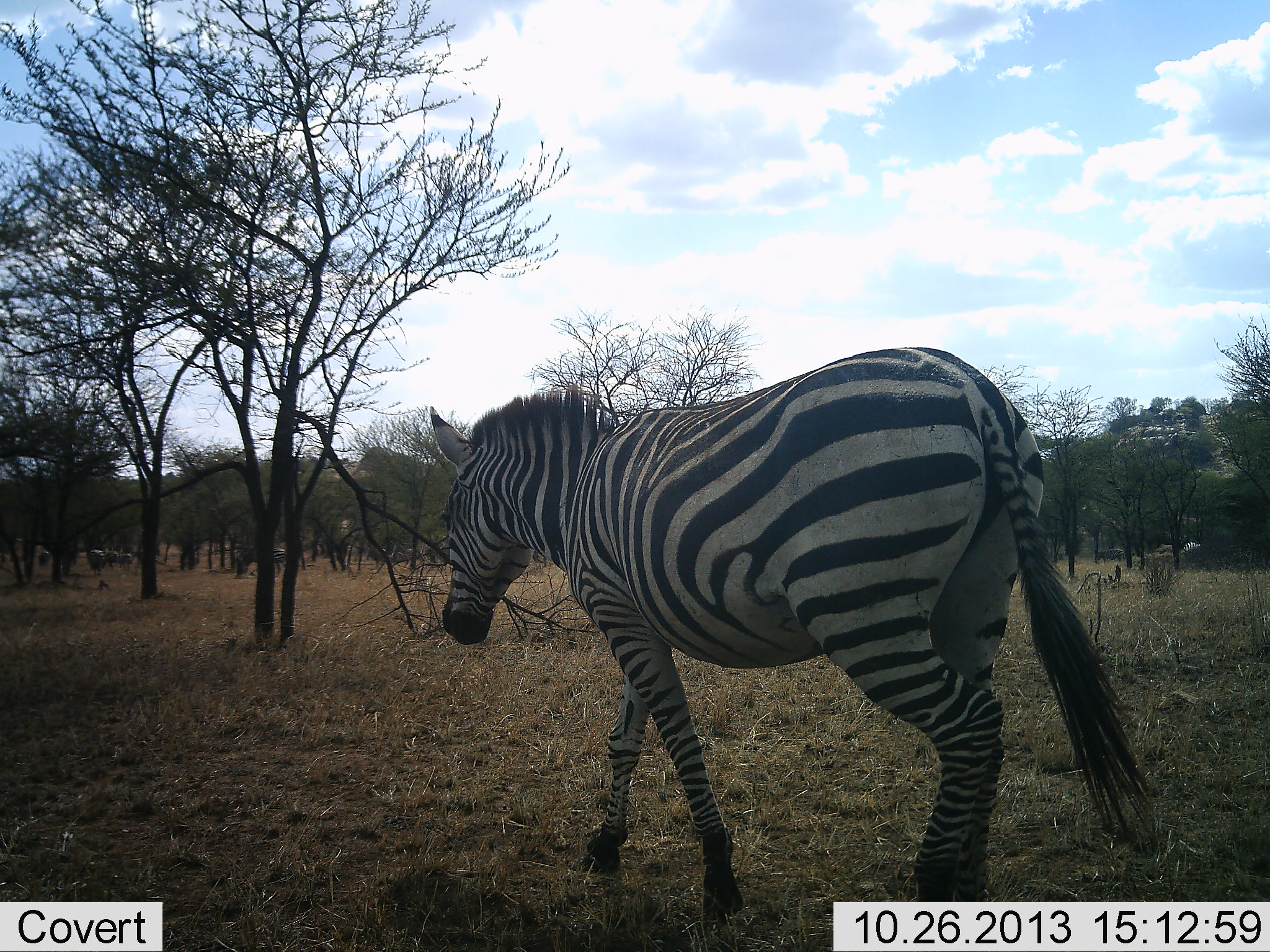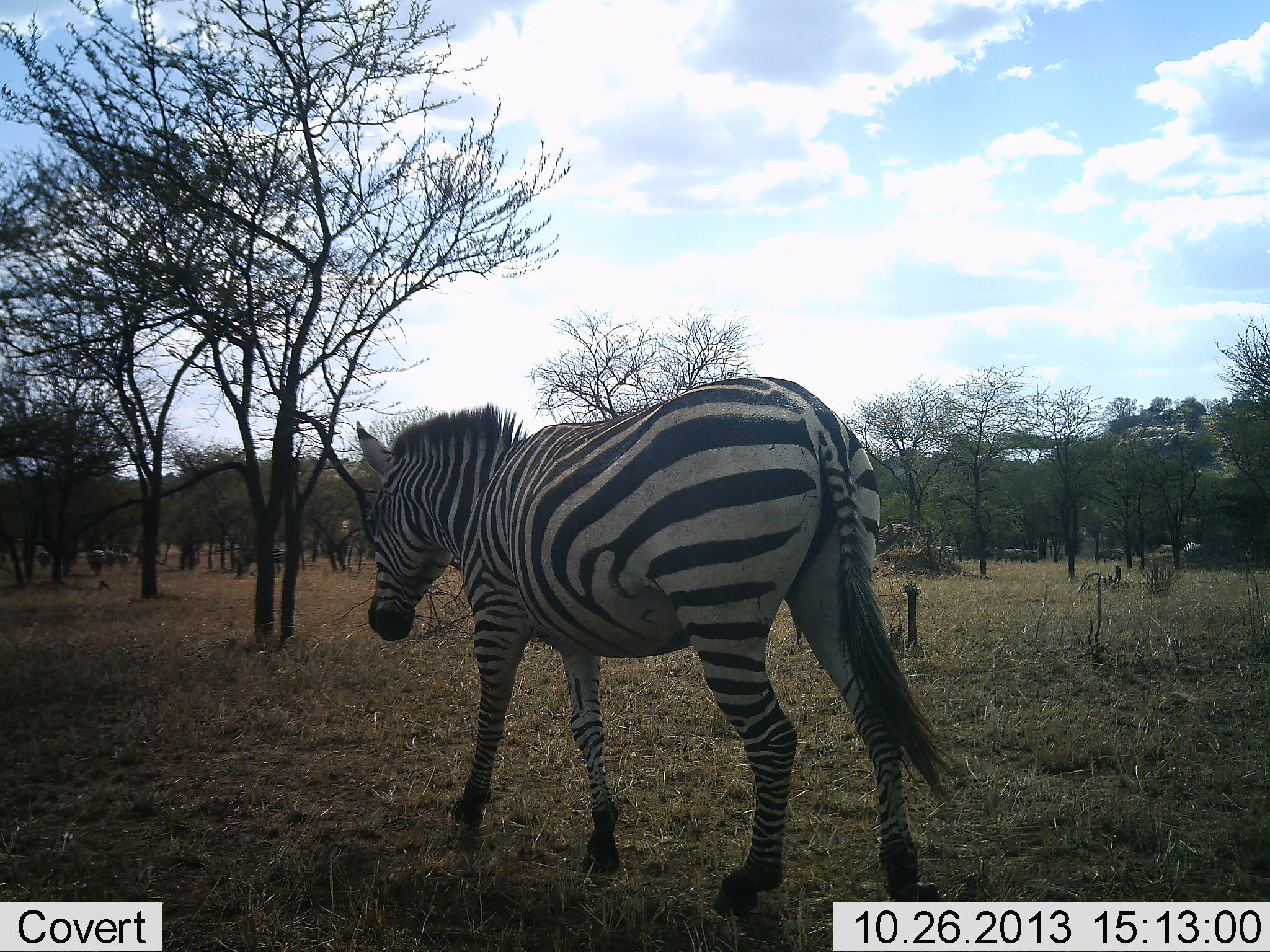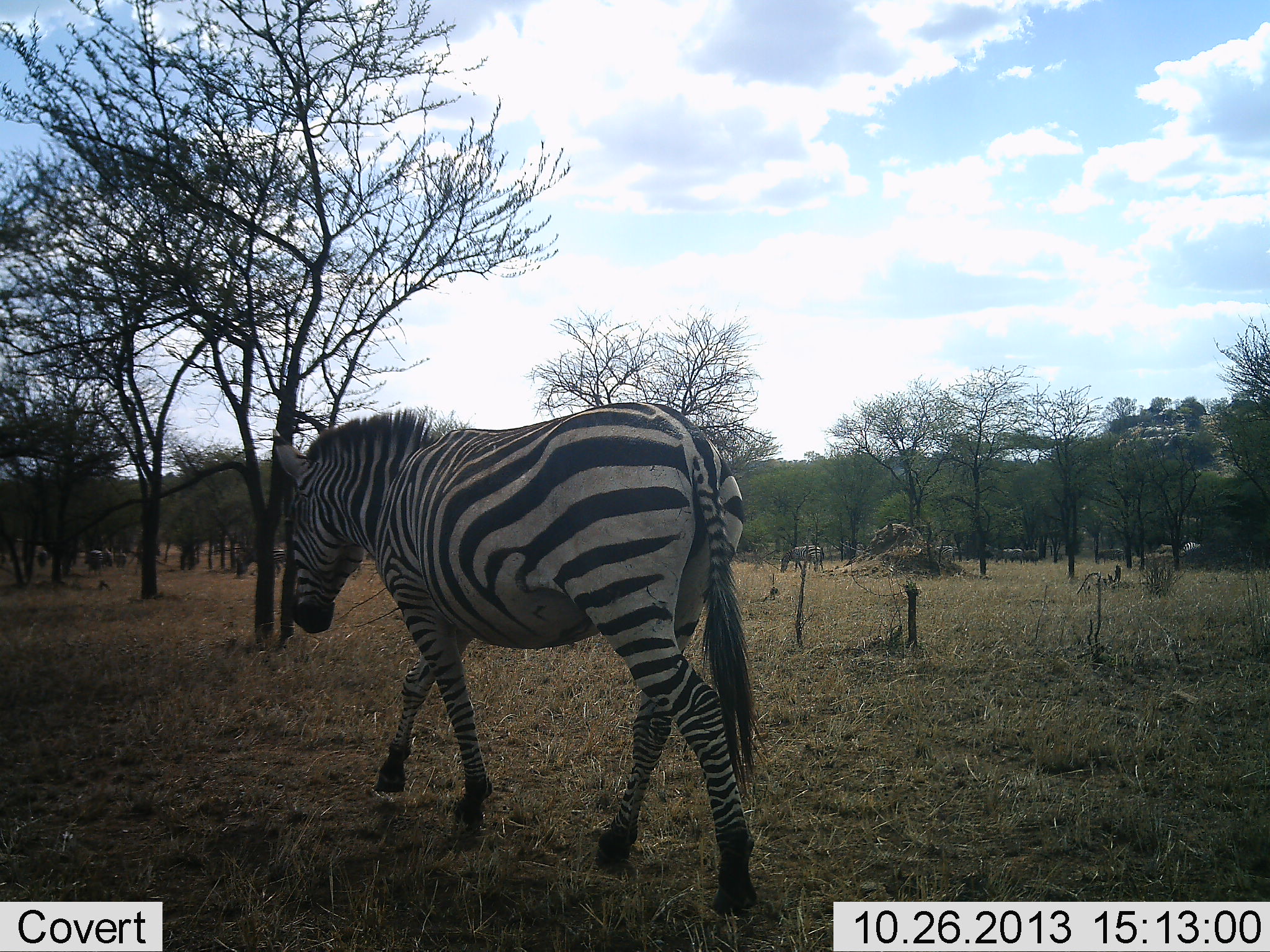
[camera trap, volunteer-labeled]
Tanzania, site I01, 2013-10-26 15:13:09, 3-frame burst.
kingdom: Animalia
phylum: Chordata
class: Mammalia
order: Perissodactyla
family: Equidae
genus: Equus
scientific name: Equus quagga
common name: plains zebra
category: zebra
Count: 1.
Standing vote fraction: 8%.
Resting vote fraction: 0%.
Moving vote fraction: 100%.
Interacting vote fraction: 0%.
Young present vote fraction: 0%.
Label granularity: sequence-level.